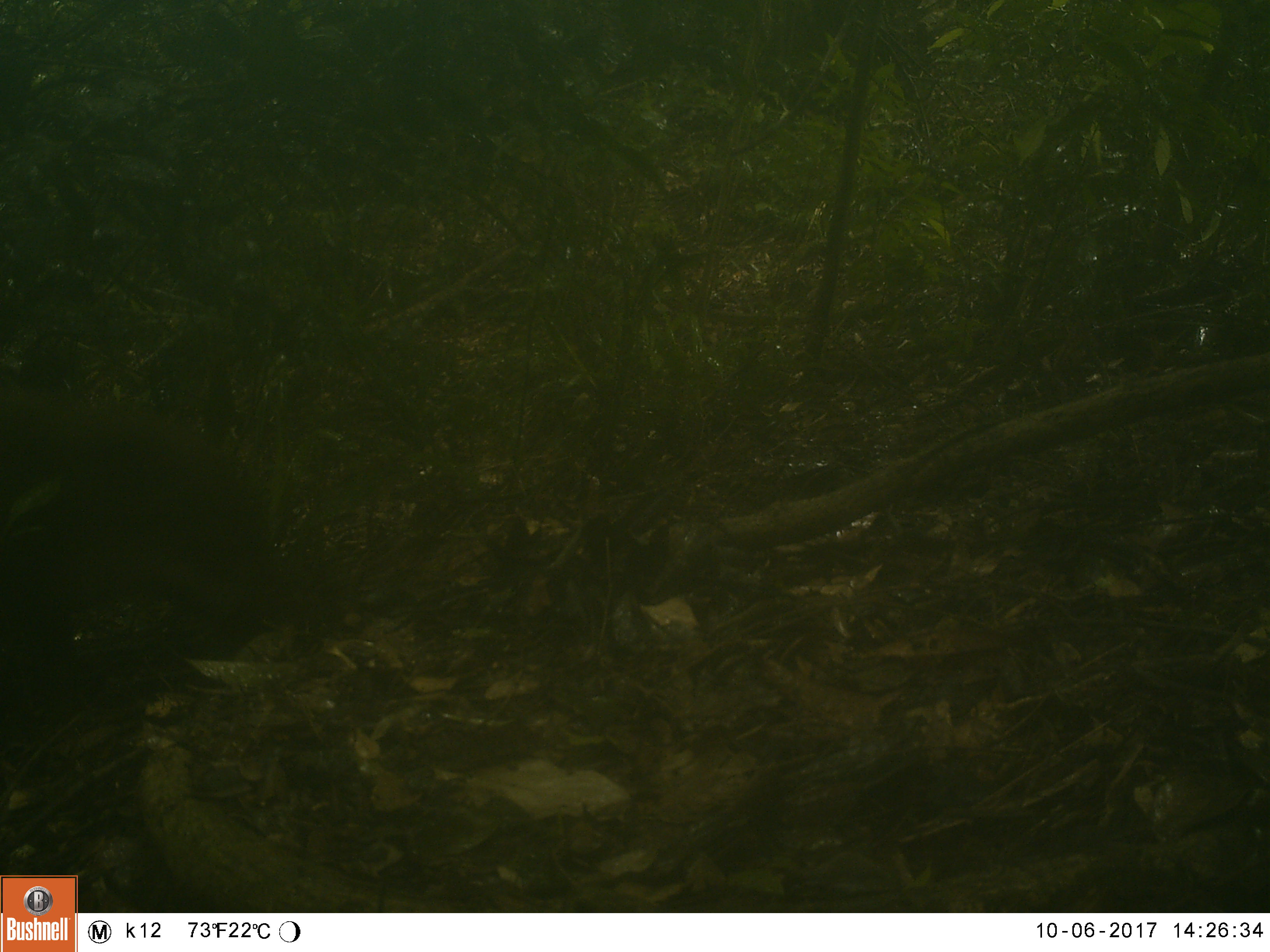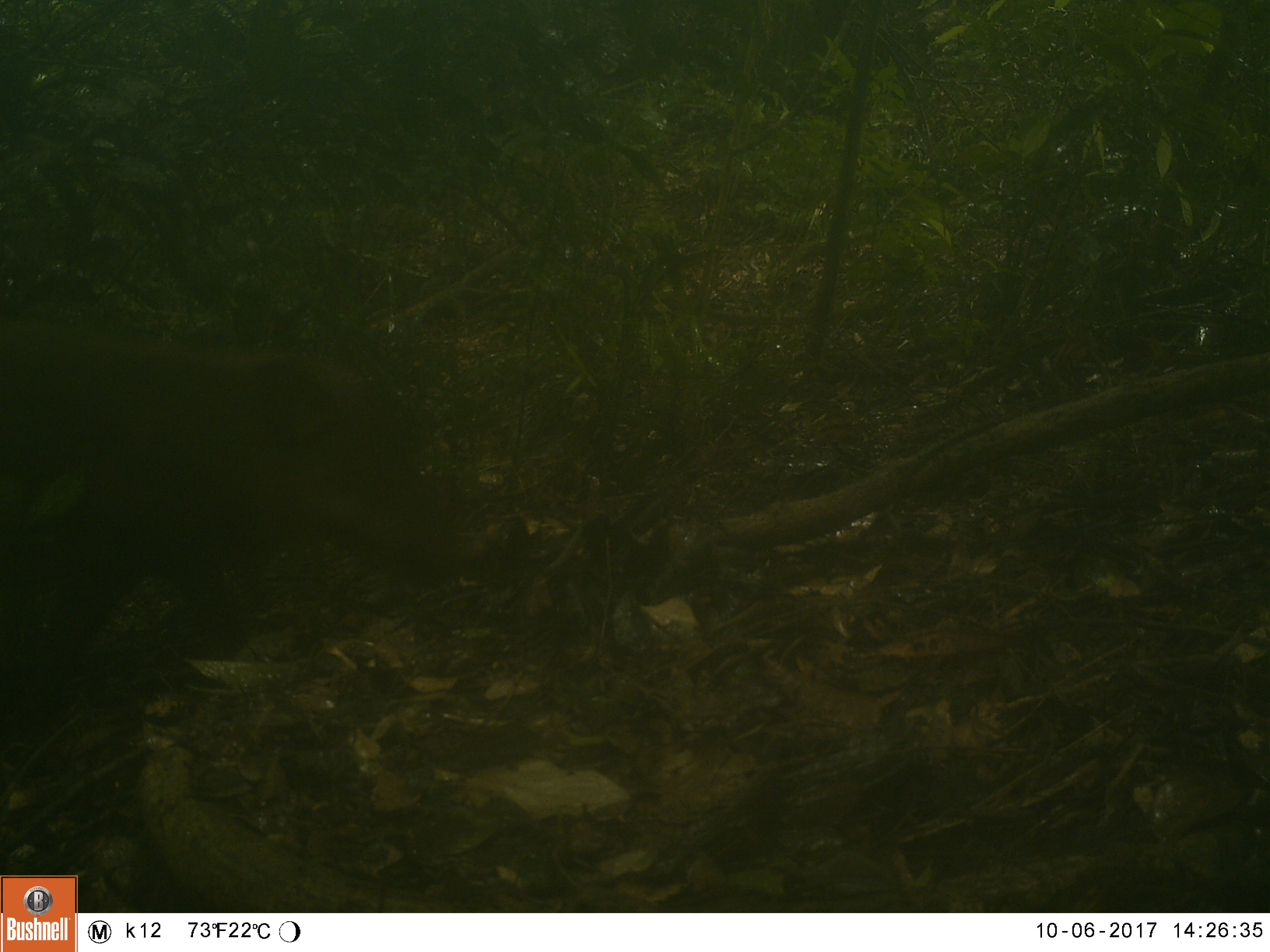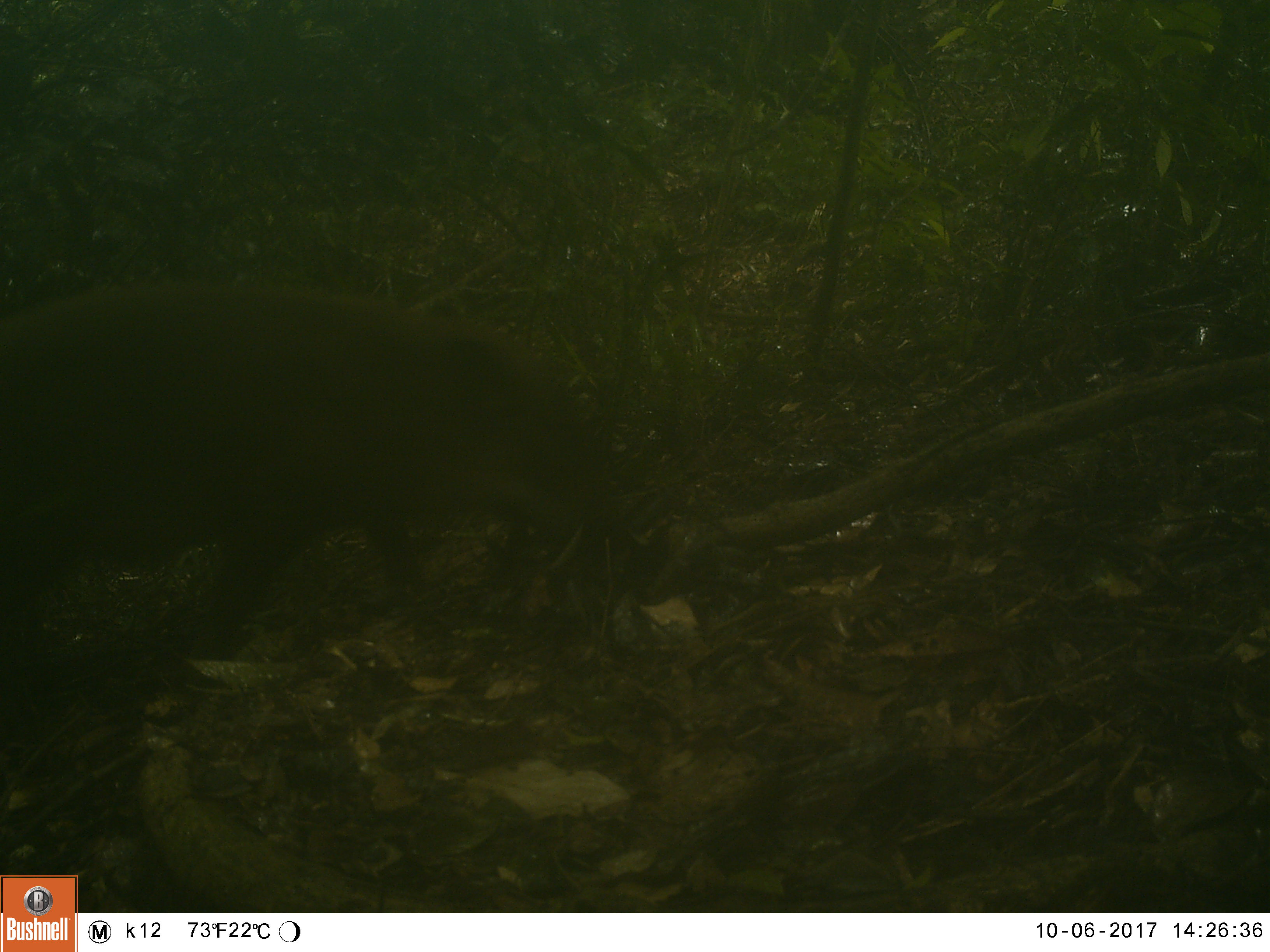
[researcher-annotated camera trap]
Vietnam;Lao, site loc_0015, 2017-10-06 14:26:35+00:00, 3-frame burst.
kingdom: Animalia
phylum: Chordata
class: Mammalia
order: Artiodactyla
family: Suidae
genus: Sus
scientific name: Sus scrofa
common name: eurasian wild pig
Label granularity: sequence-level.